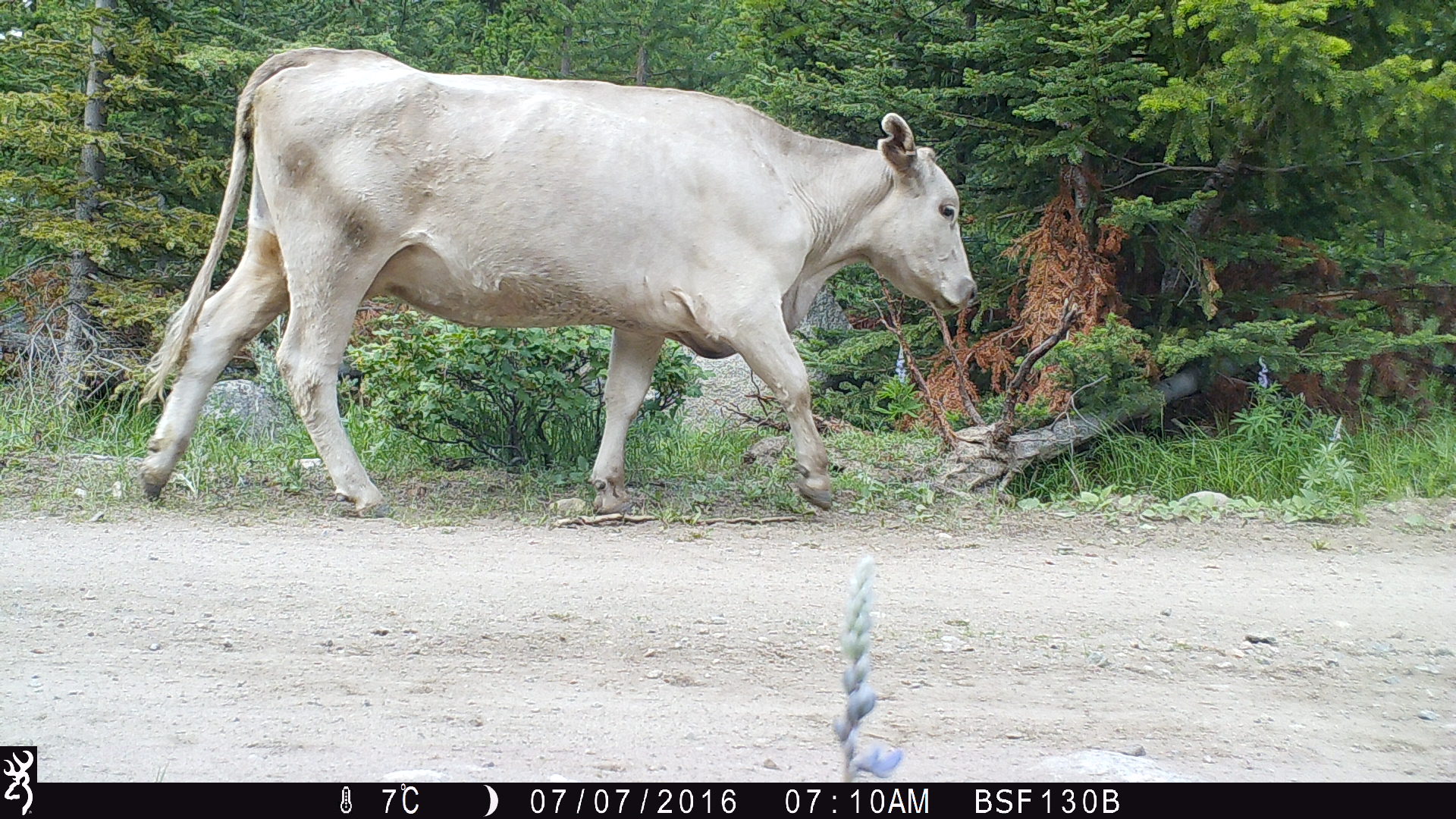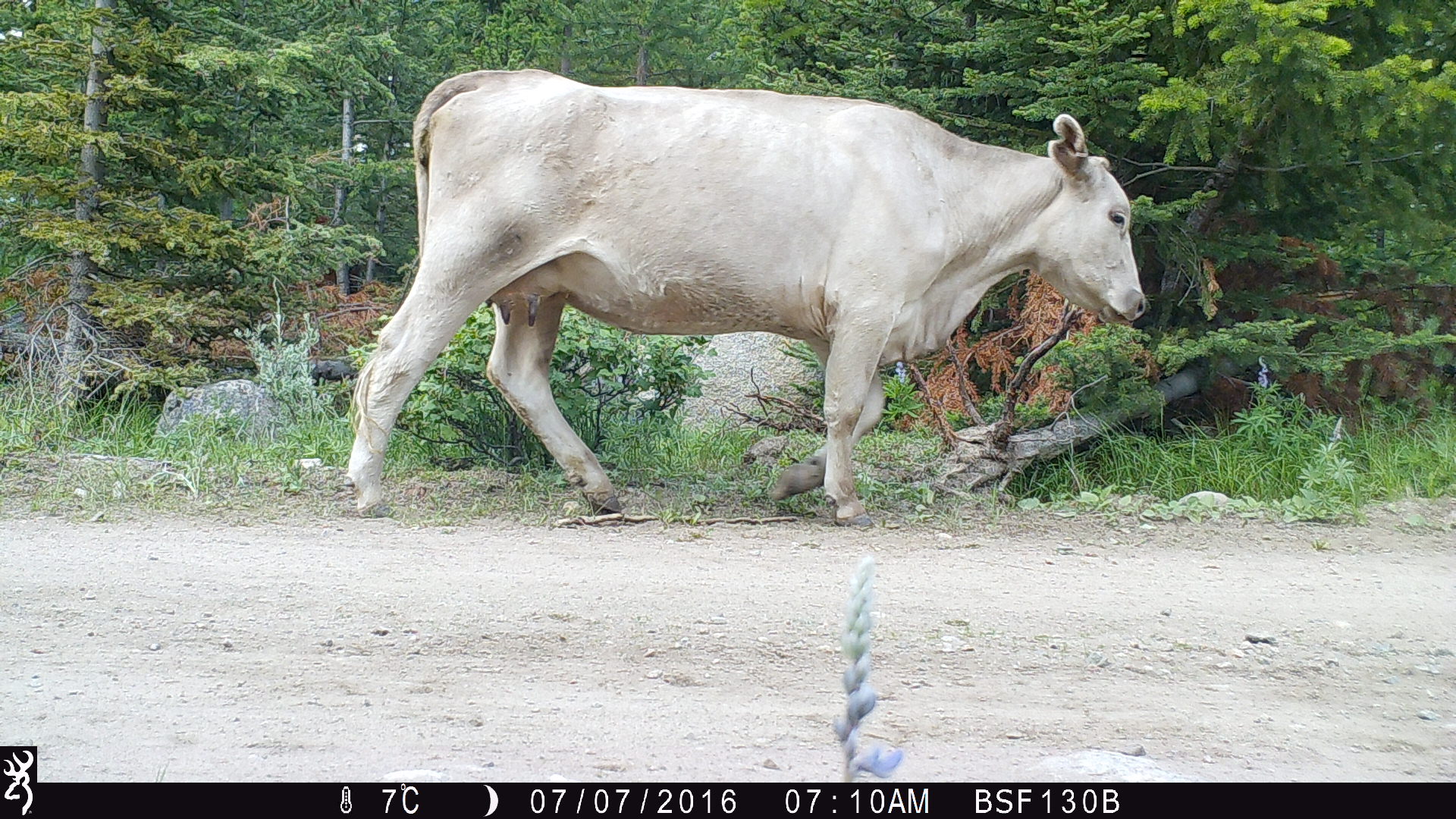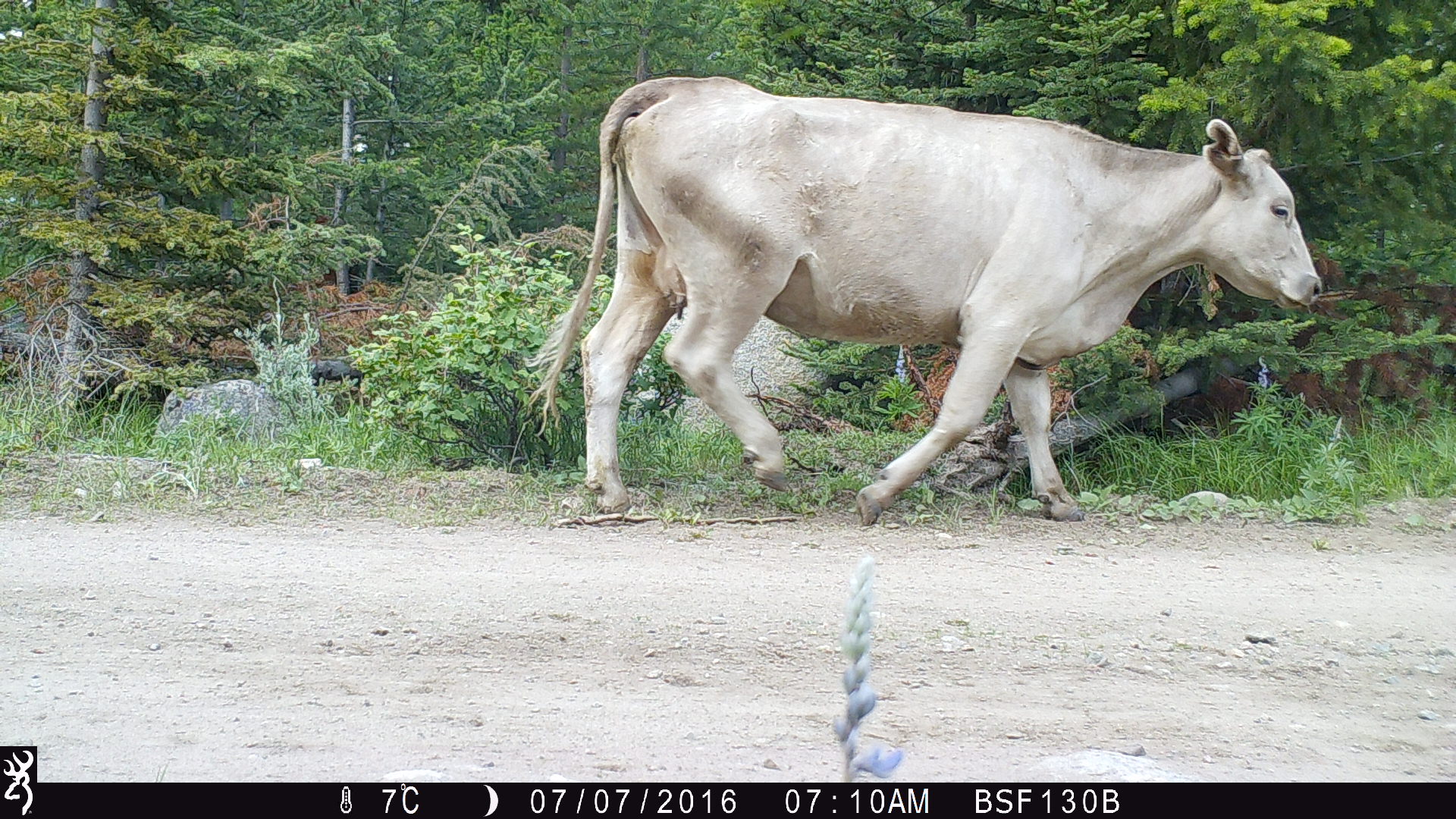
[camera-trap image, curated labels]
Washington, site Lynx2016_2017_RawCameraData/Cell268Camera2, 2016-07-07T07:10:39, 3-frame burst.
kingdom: Animalia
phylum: Chordata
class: Mammalia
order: Artiodactyla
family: Bovidae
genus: Bos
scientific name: Bos taurus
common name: domestic cattle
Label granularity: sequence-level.